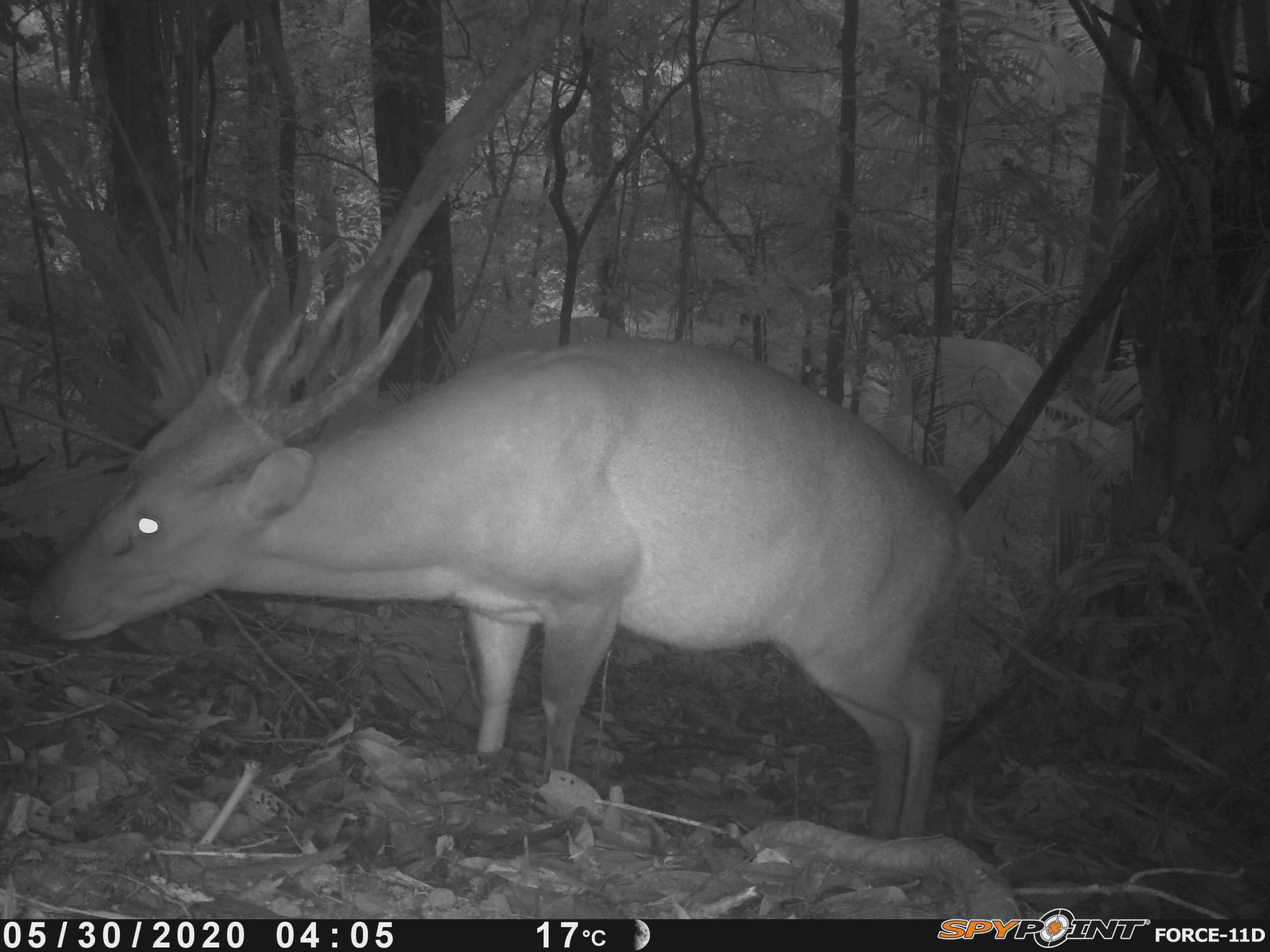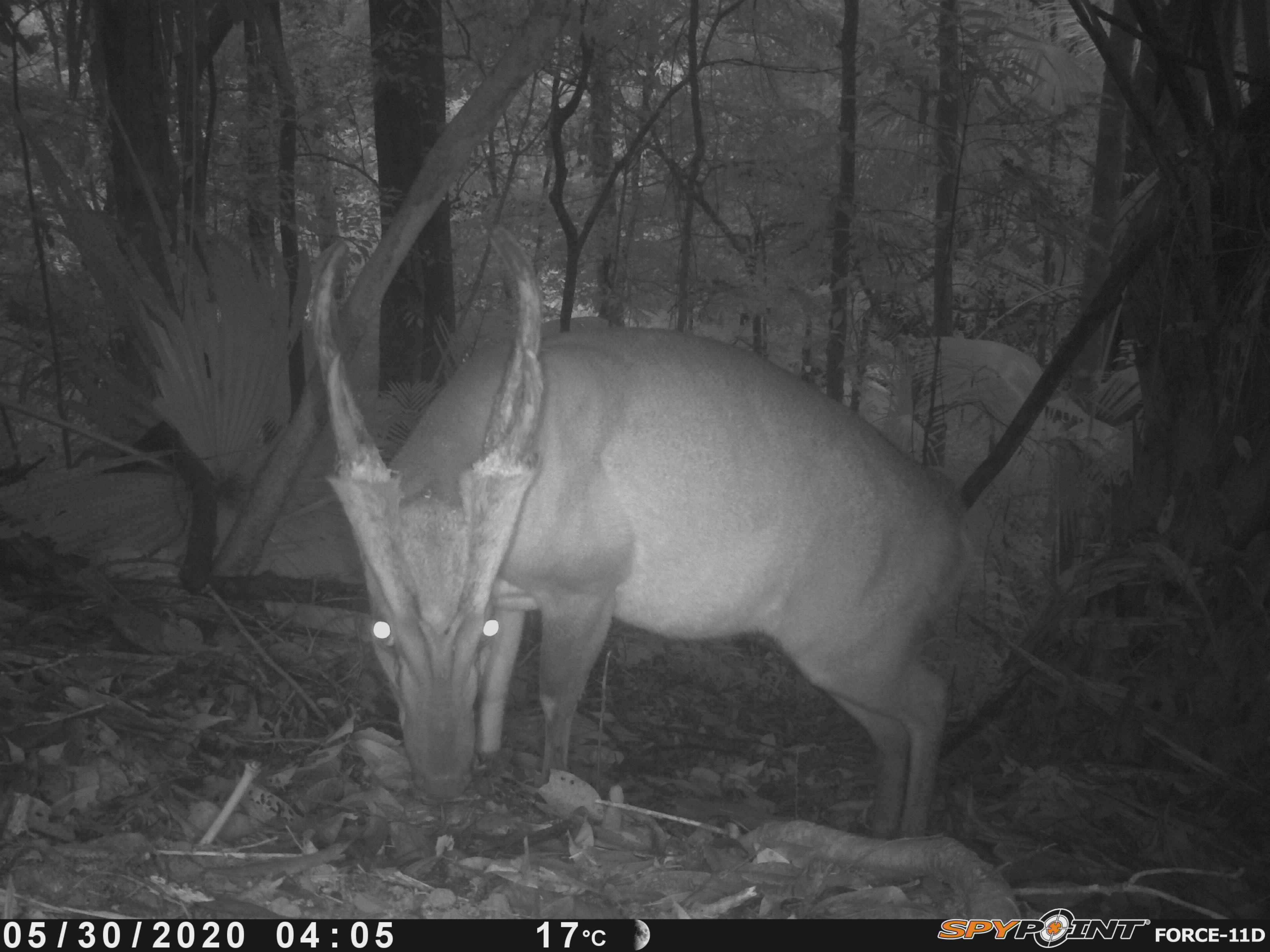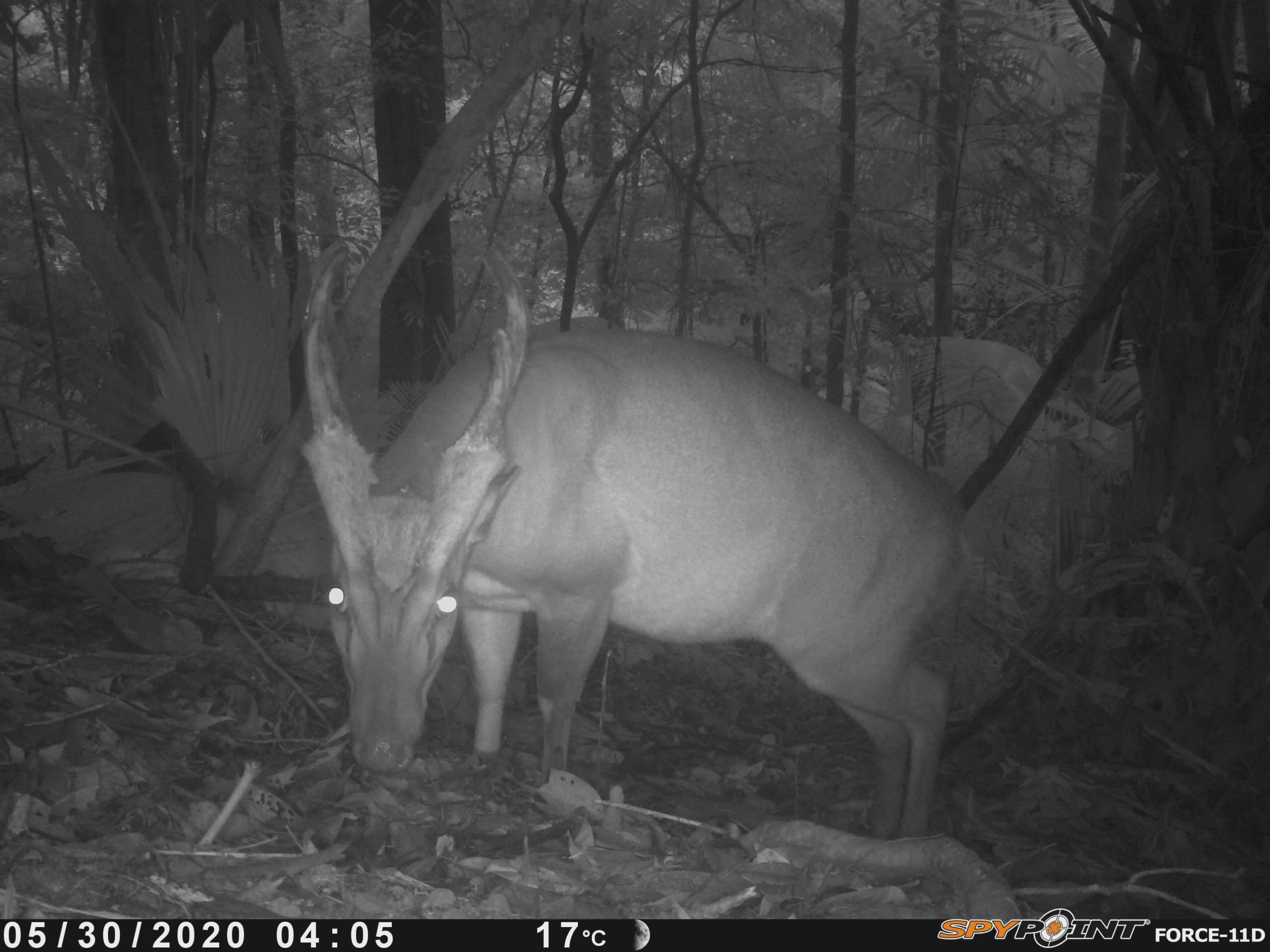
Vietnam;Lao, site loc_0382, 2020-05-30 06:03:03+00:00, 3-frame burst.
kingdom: Animalia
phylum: Chordata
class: Mammalia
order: Artiodactyla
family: Cervidae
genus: Muntiacus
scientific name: Muntiacus vuquangensis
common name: large-antlered muntjac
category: large antlered muntjac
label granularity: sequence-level